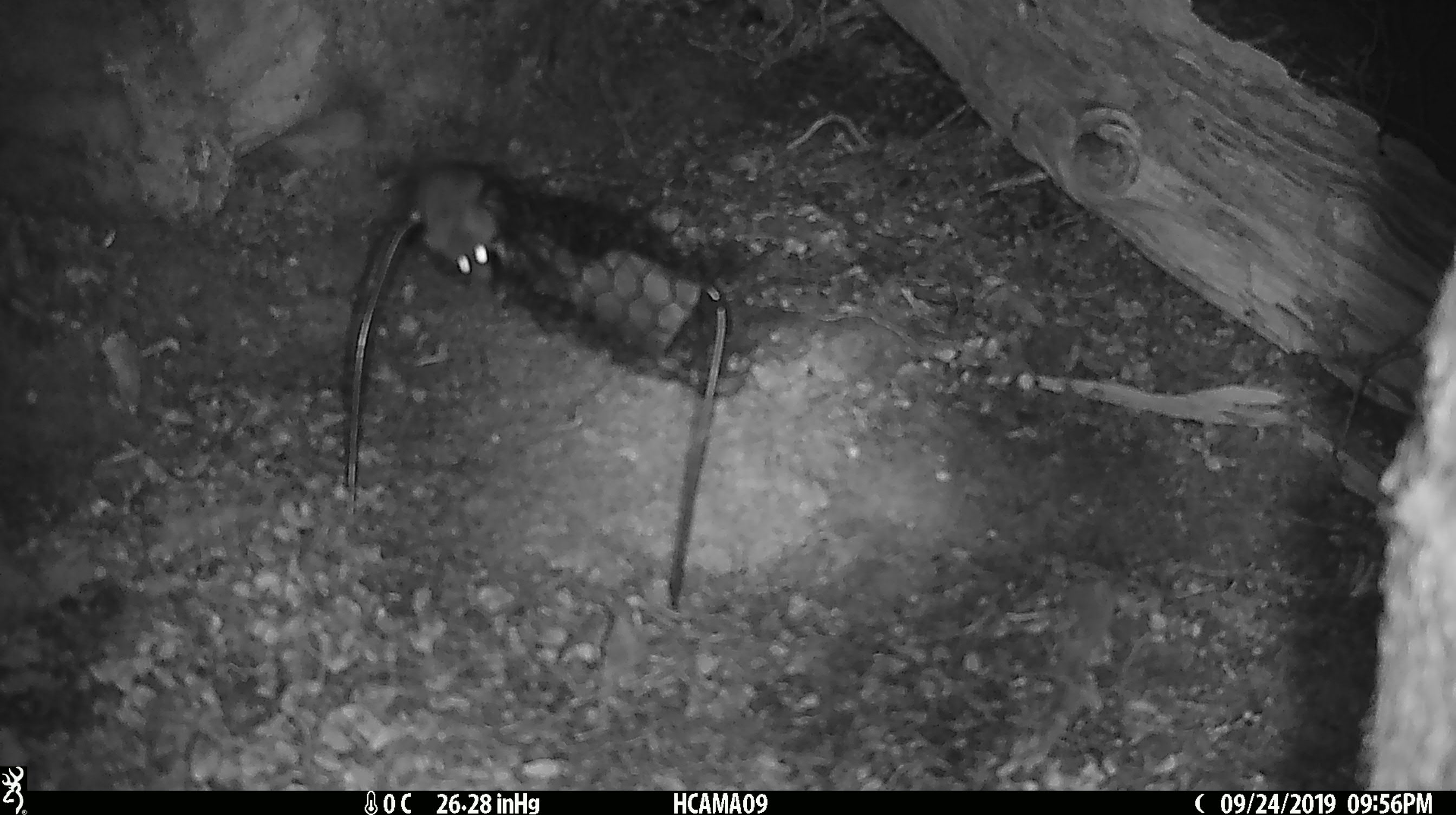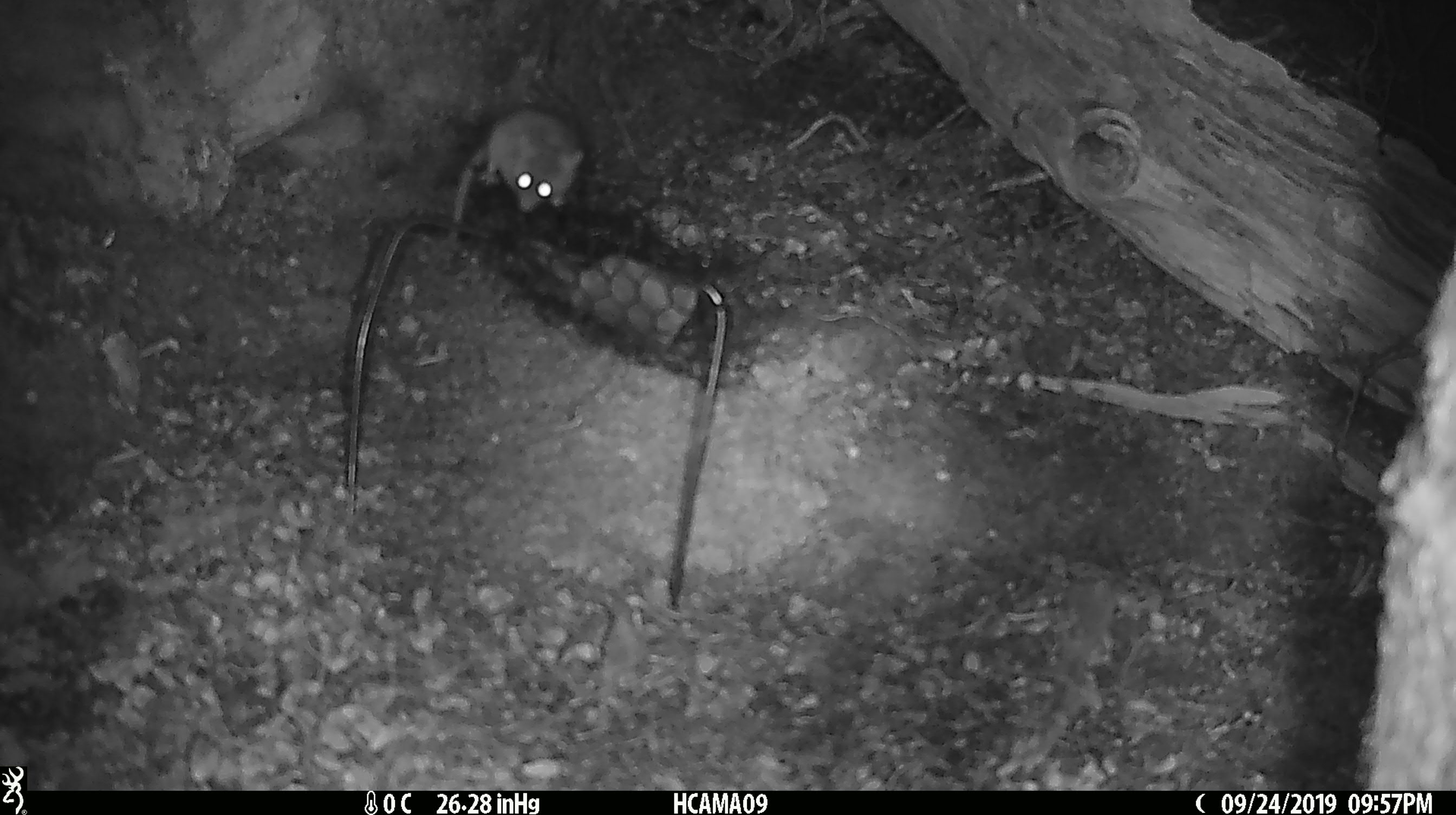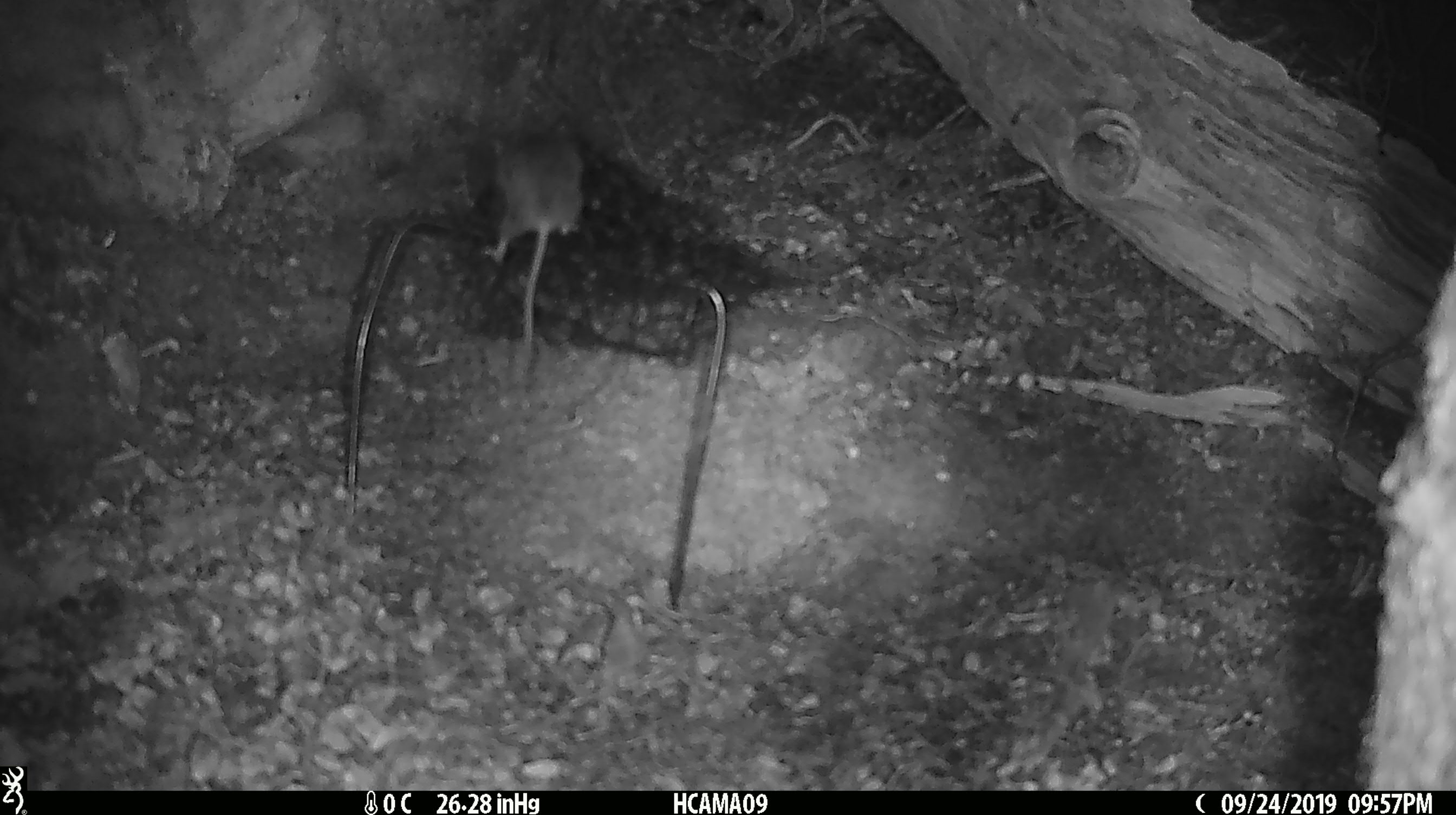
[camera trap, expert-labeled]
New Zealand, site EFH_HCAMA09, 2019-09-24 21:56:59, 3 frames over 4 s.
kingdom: Animalia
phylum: Chordata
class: Mammalia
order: Rodentia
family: Muridae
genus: Mus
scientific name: Mus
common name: mouse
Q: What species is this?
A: Mouse (Mus).